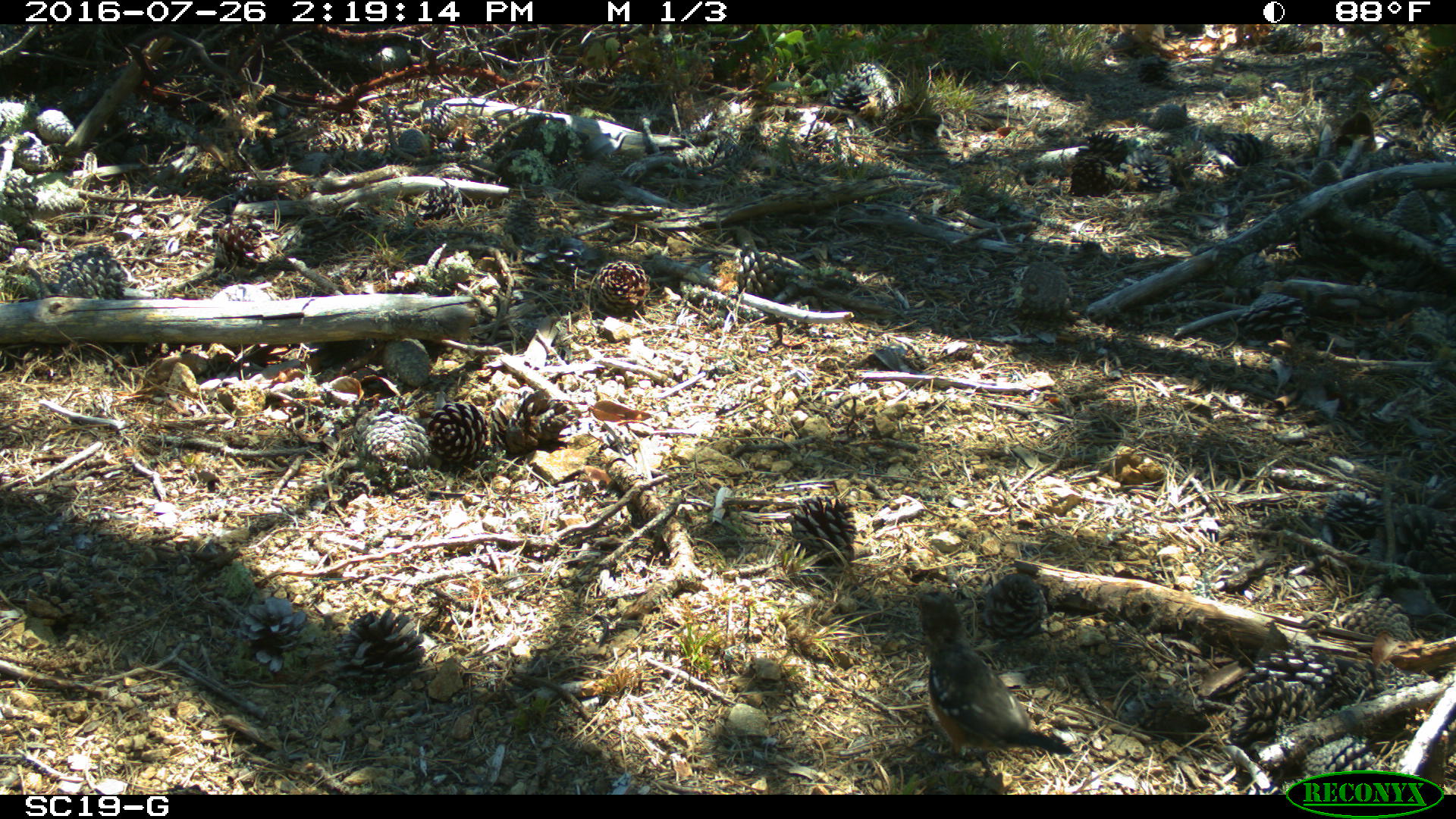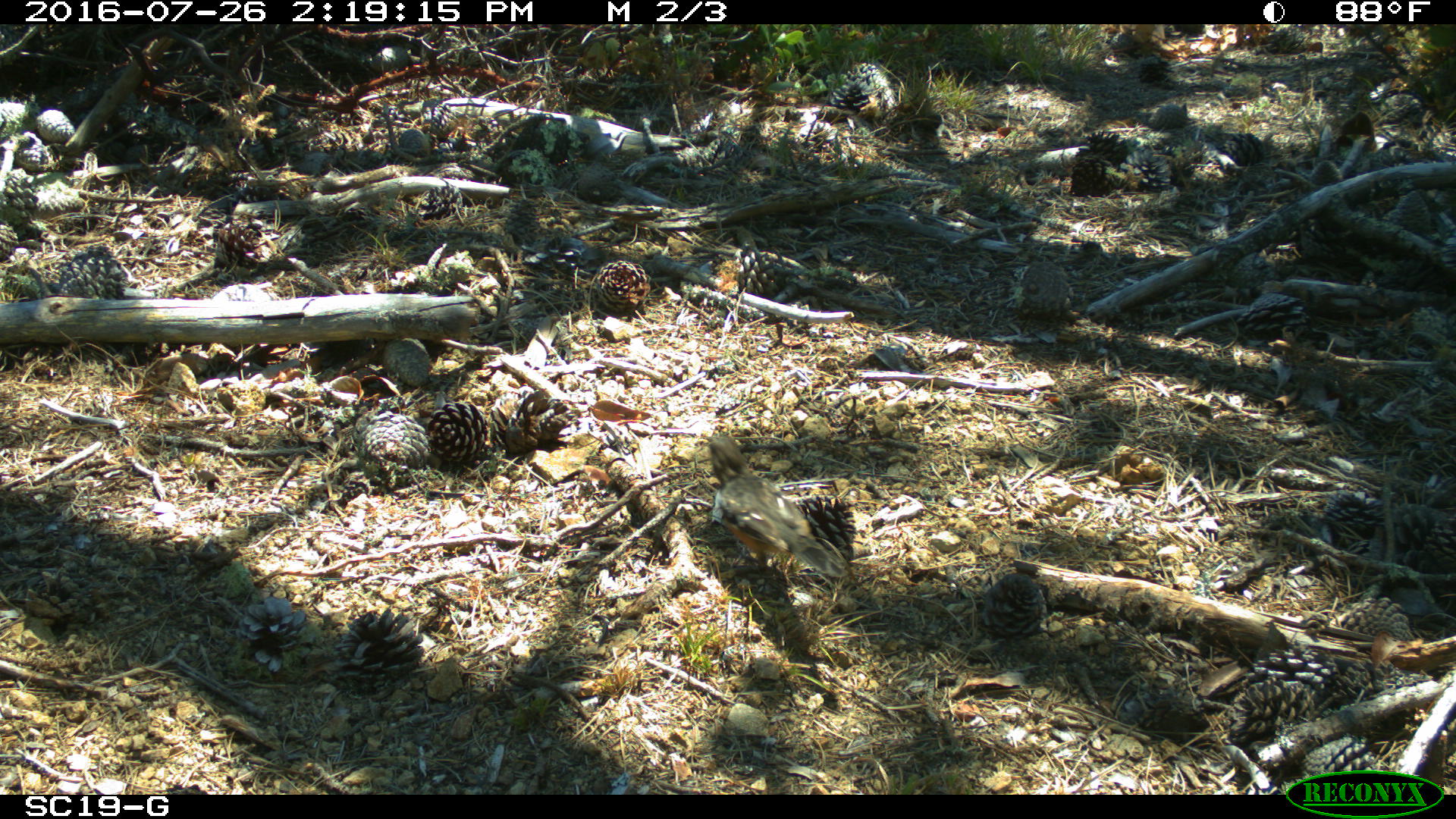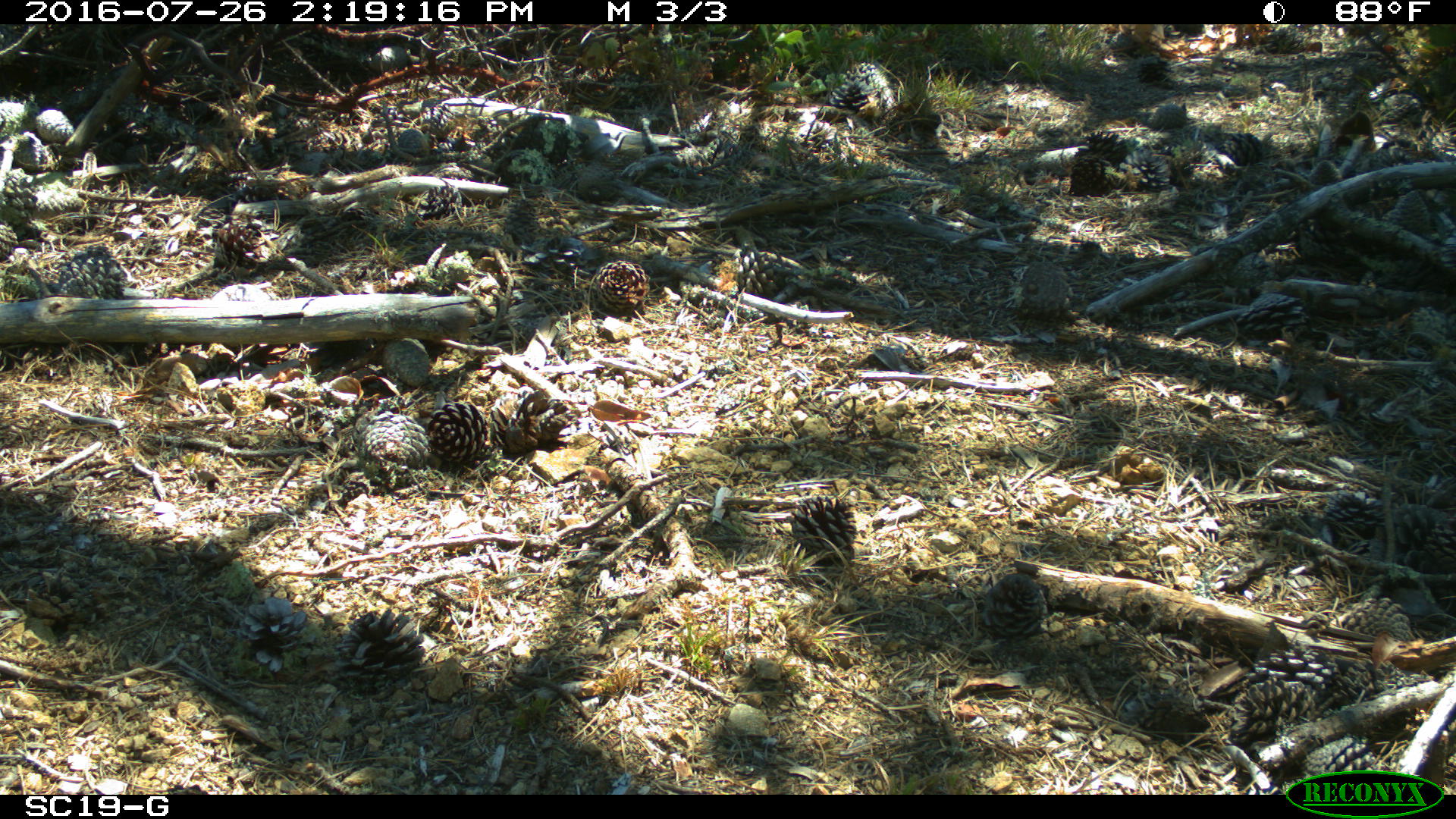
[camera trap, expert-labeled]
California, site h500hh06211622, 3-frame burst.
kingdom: Animalia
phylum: Chordata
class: Aves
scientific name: Aves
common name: bird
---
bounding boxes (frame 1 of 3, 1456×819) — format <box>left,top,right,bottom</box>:
bird: <box>904,588,1074,777</box>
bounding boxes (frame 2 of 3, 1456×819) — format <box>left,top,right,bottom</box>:
bird: <box>708,436,852,577</box>